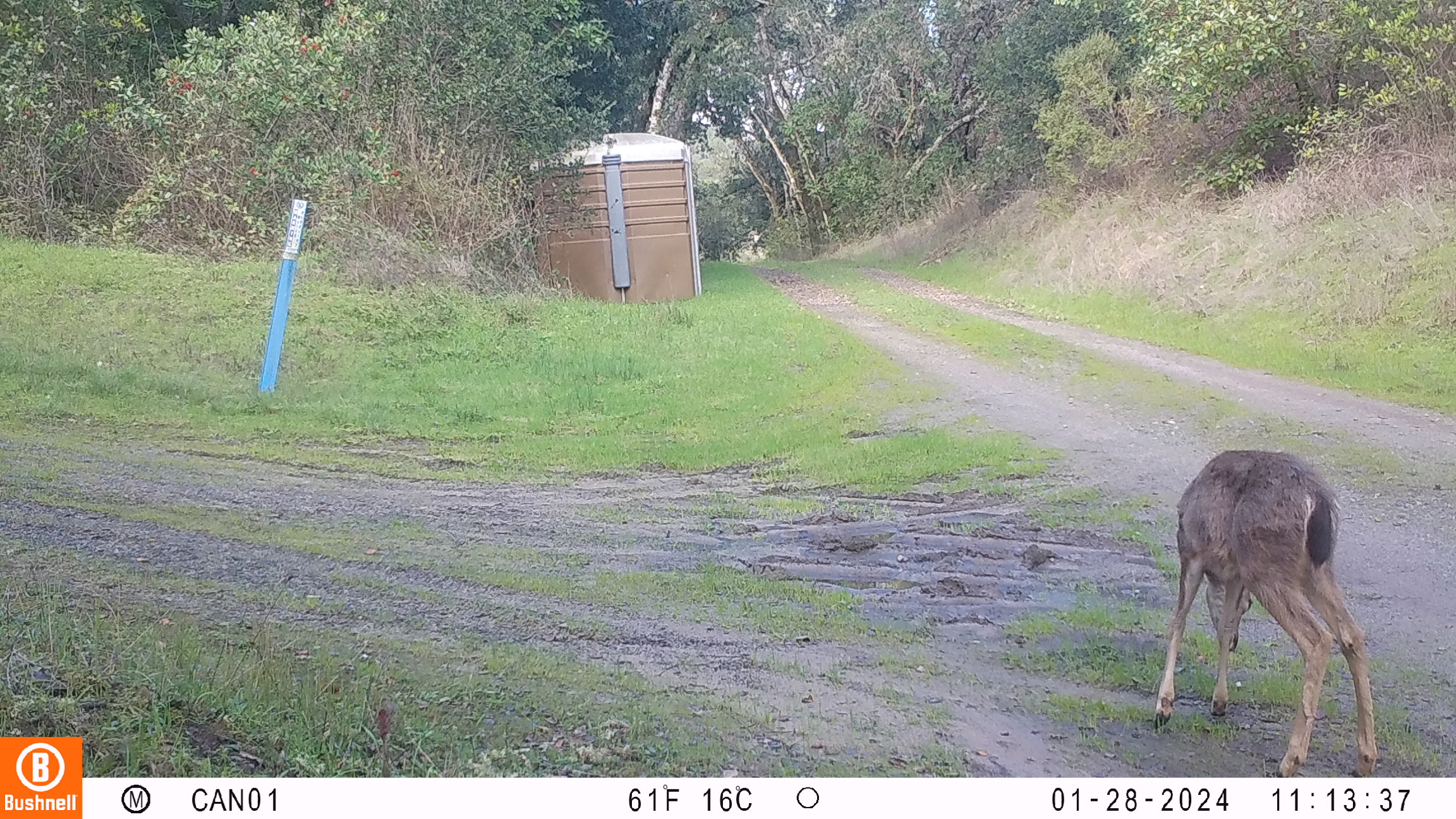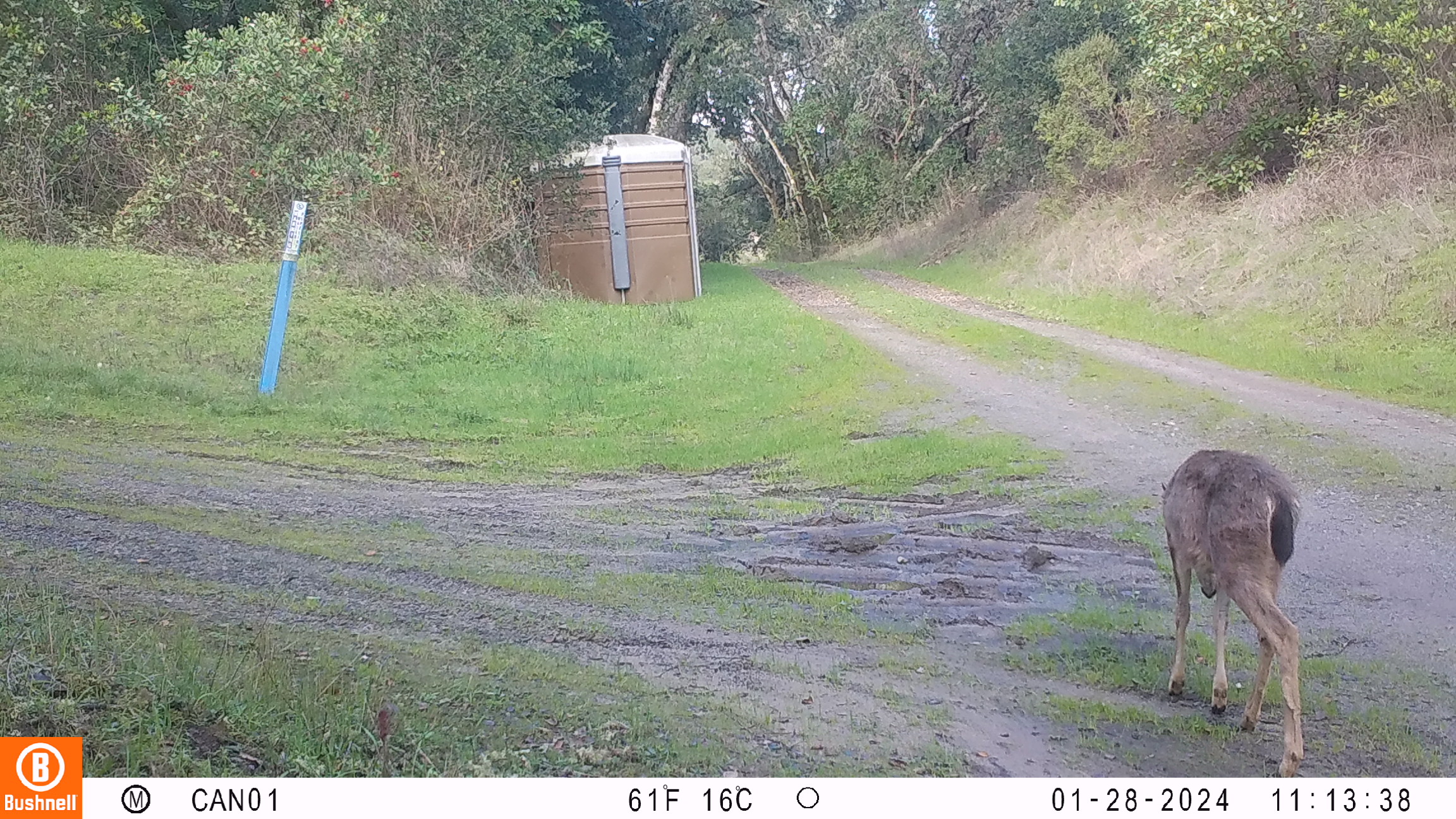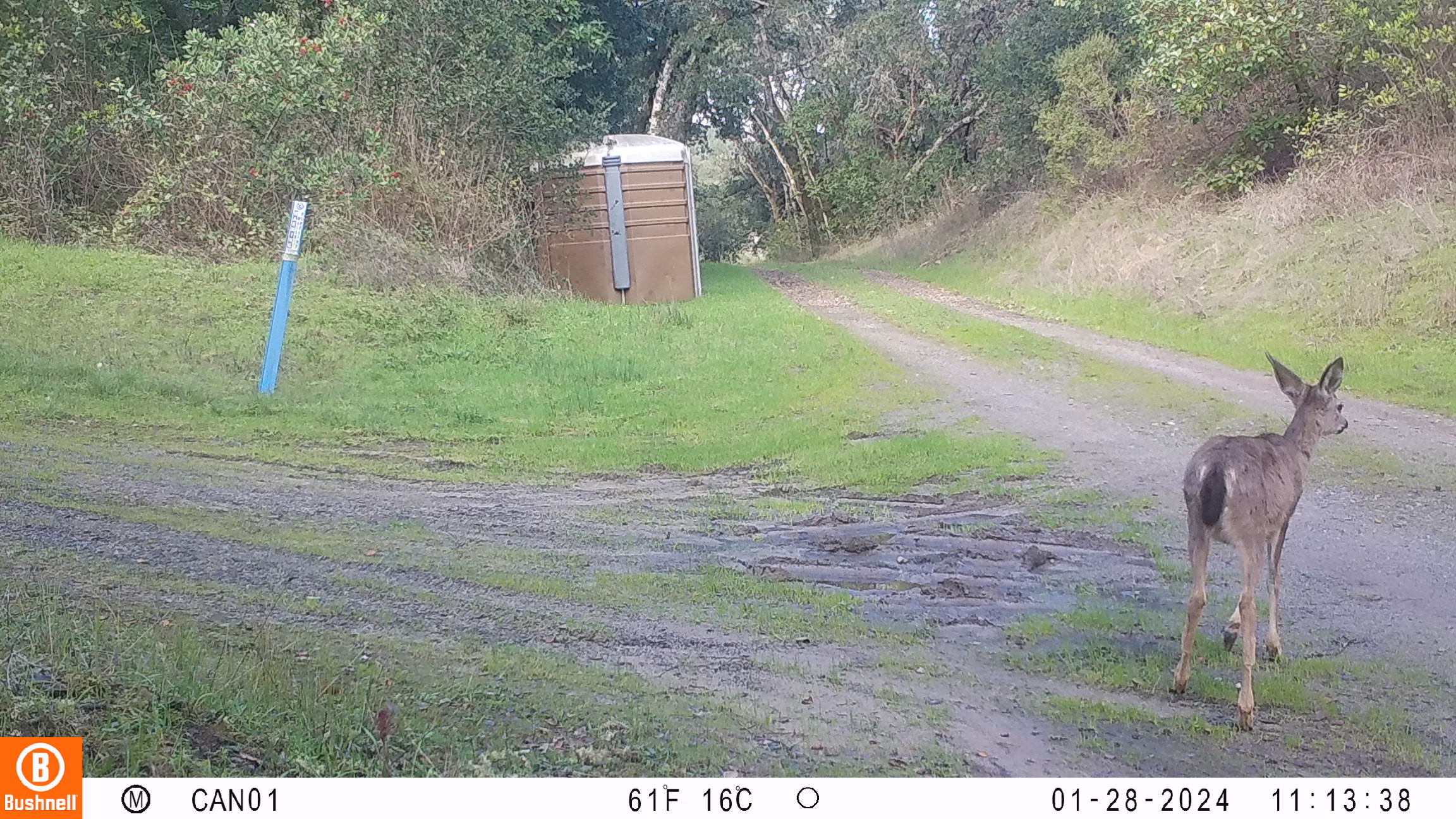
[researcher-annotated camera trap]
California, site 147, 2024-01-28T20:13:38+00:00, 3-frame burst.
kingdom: Animalia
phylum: Chordata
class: Mammalia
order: Artiodactyla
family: Cervidae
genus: Odocoileus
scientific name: Odocoileus hemionus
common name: mule deer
Mule deer (Odocoileus hemionus).